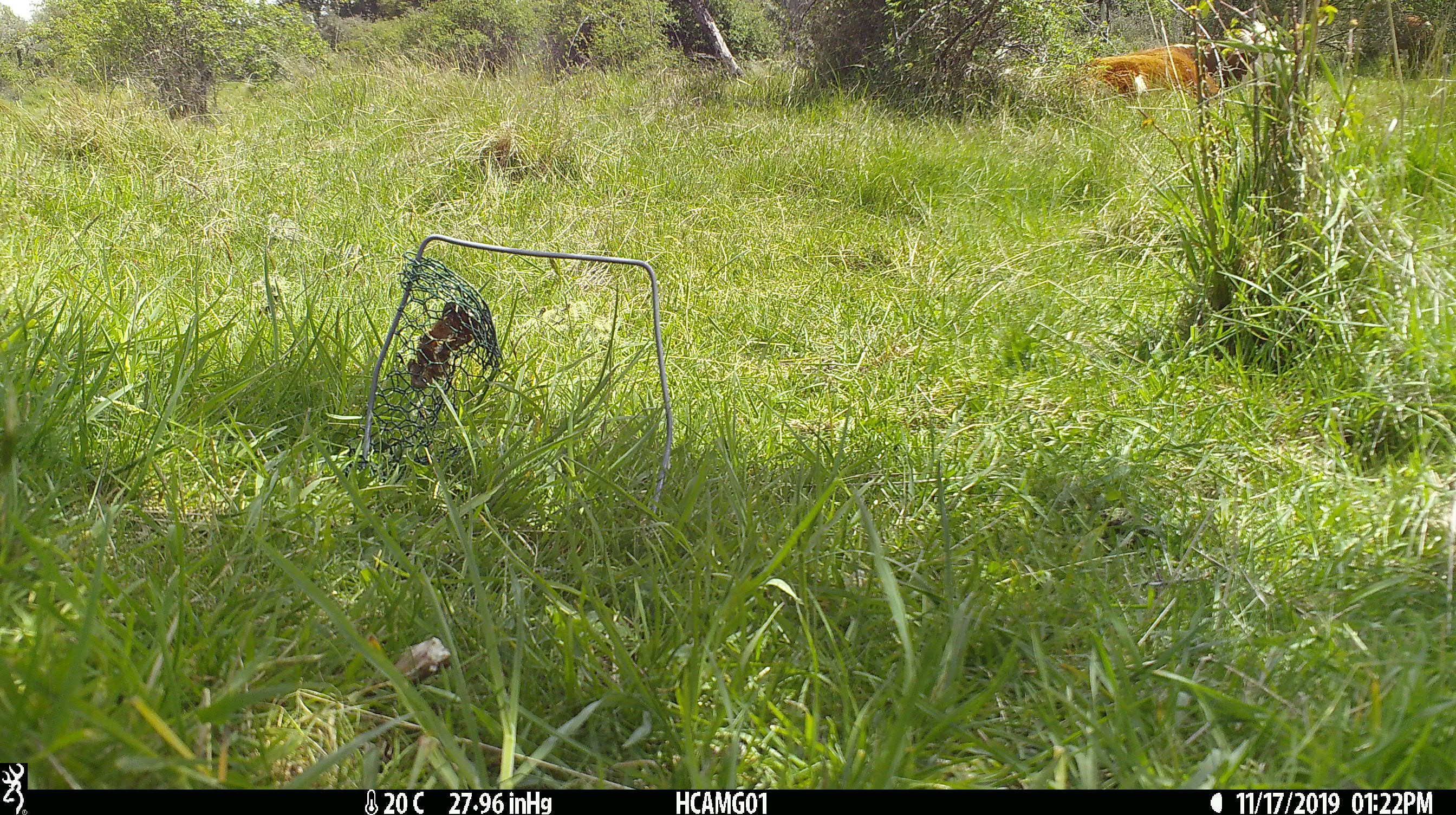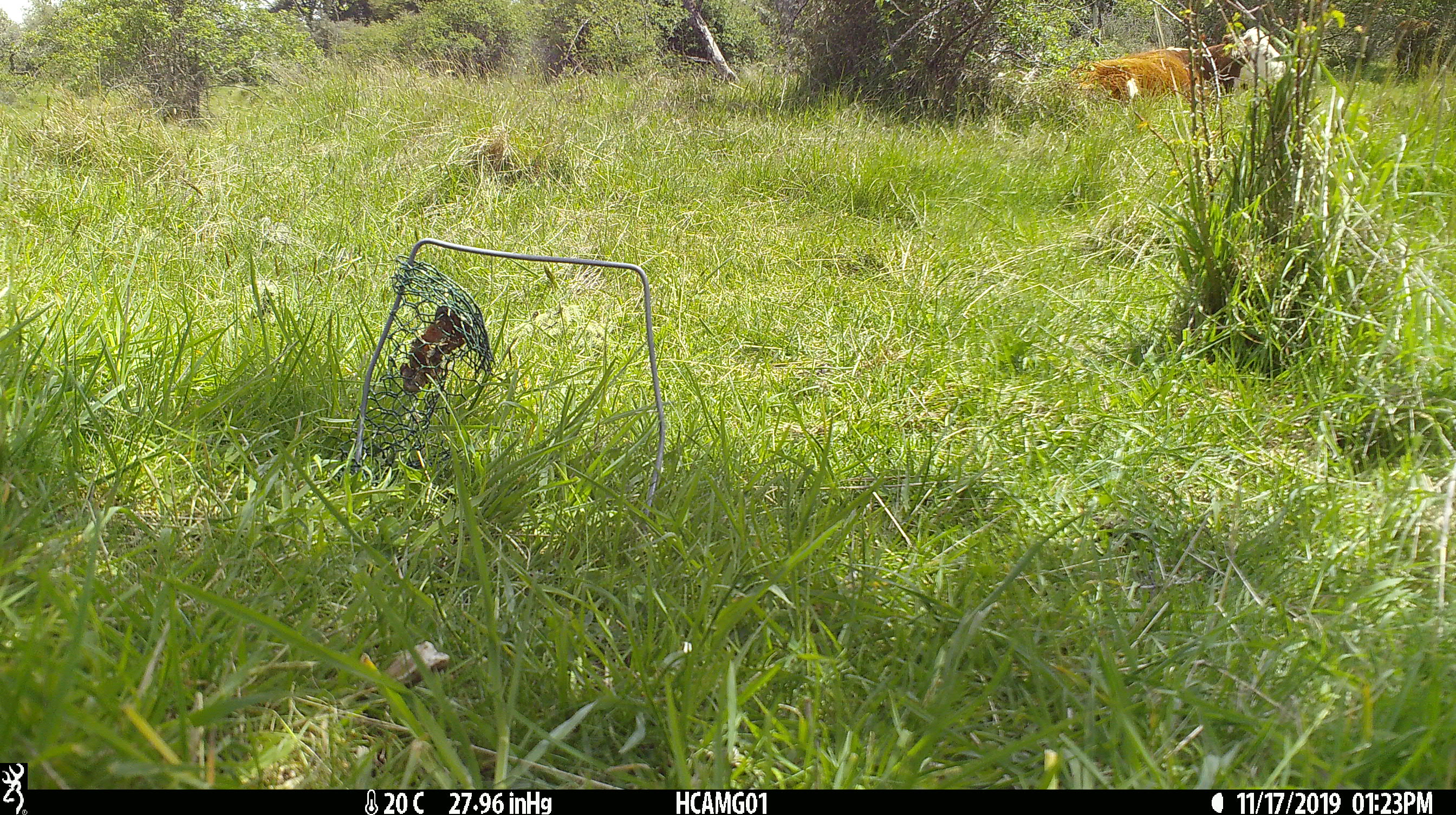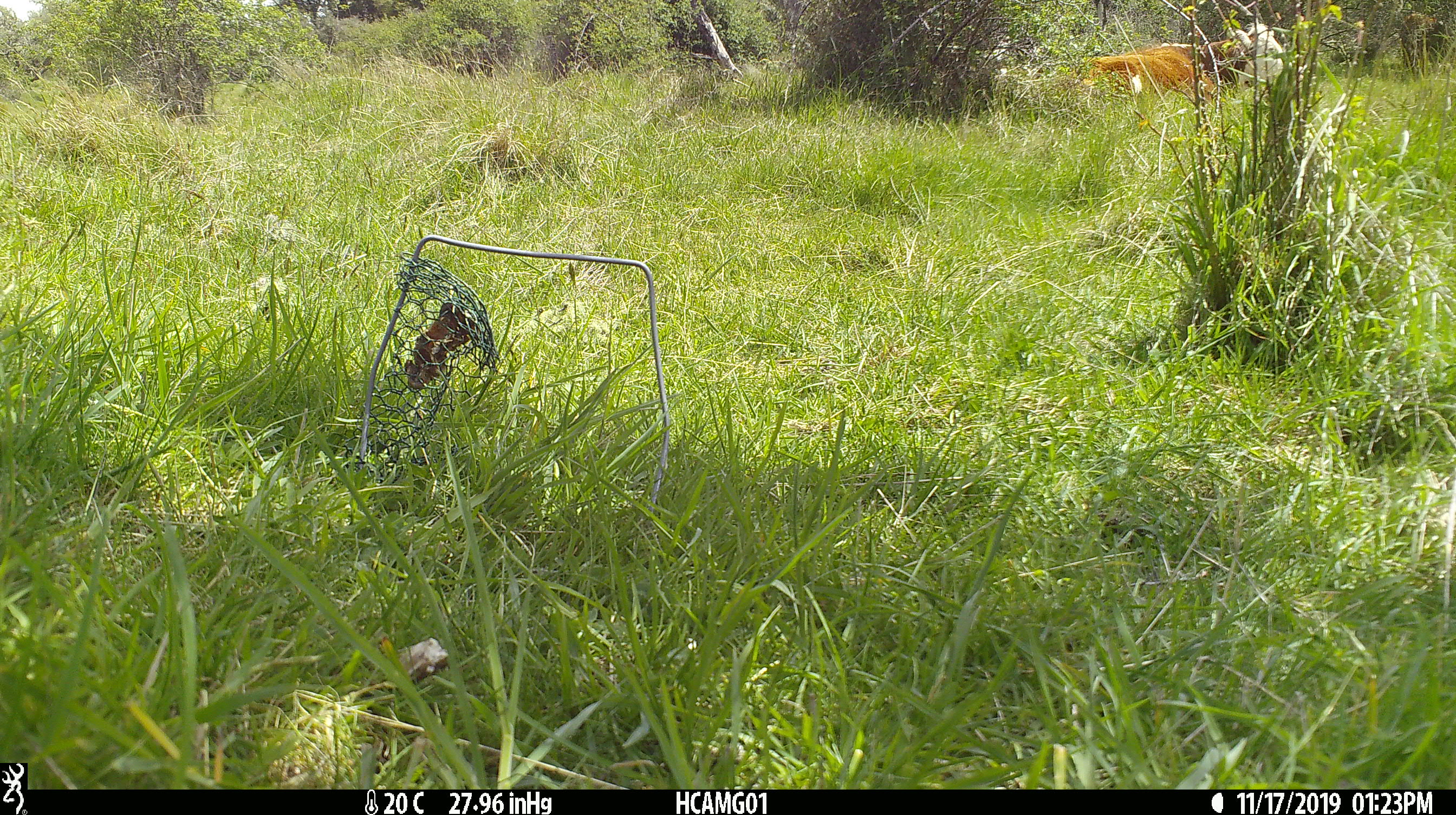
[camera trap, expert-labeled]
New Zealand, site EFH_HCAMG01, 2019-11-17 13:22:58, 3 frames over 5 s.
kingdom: Animalia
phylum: Chordata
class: Mammalia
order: Artiodactyla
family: Bovidae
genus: Bos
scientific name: Bos taurus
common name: domestic cow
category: cow